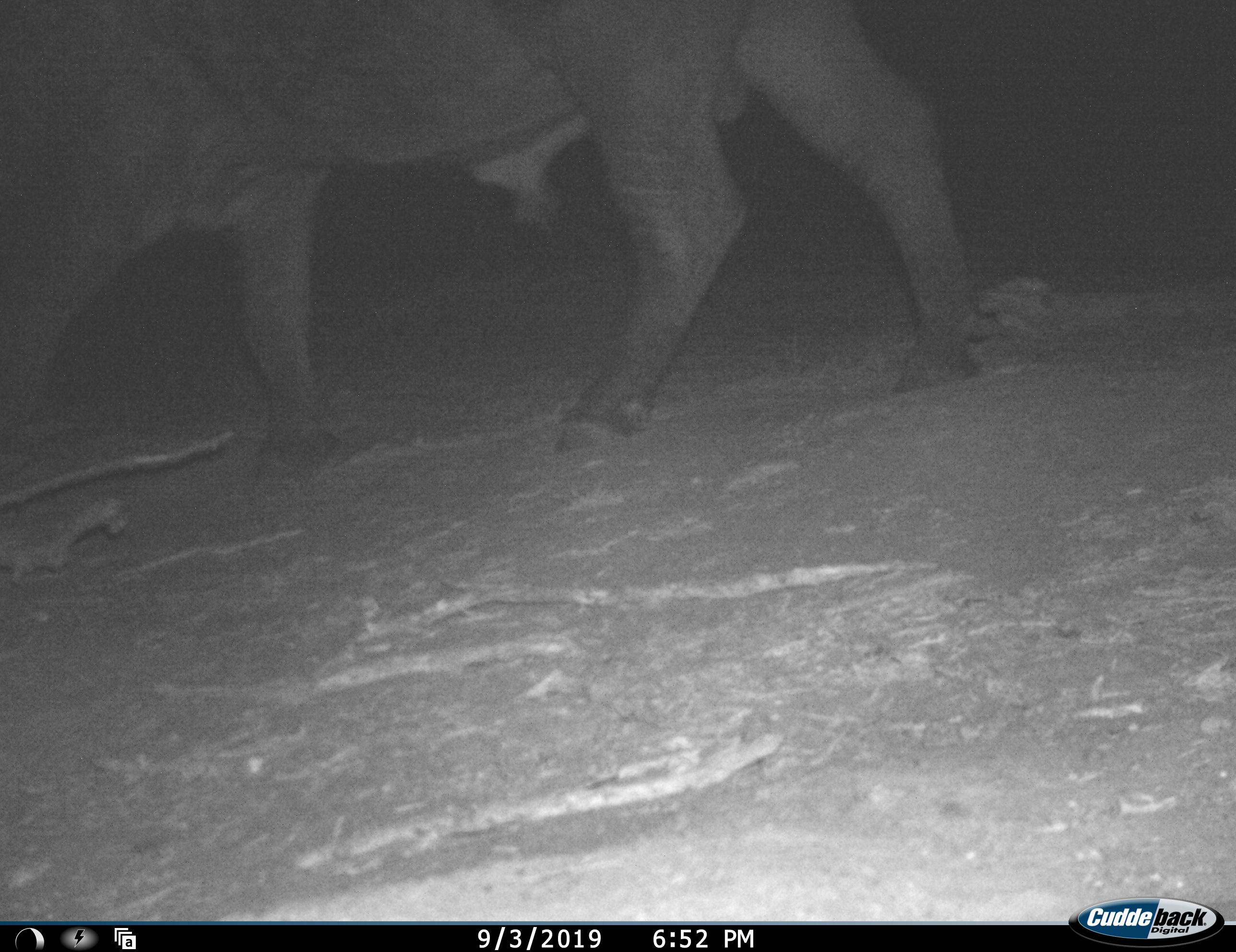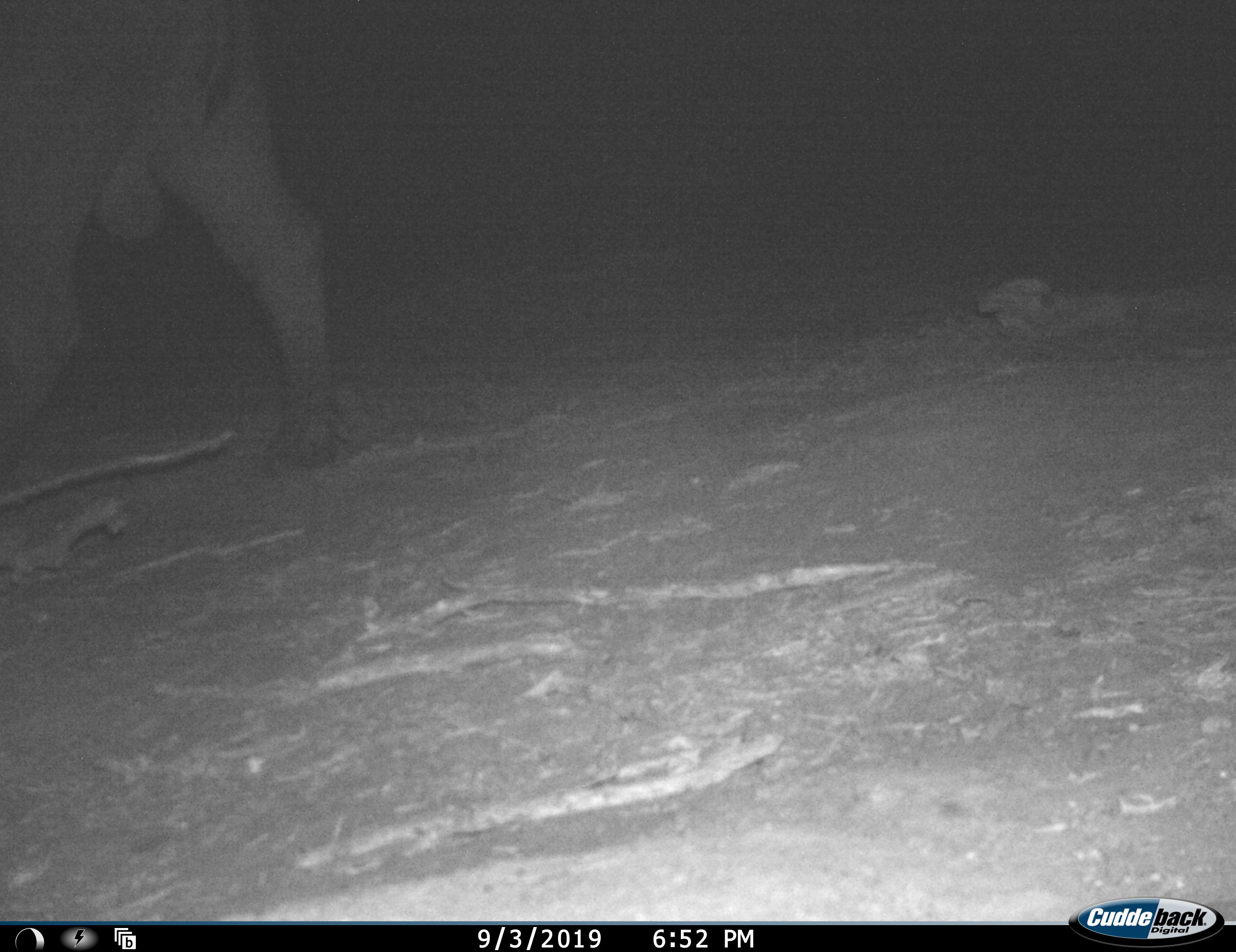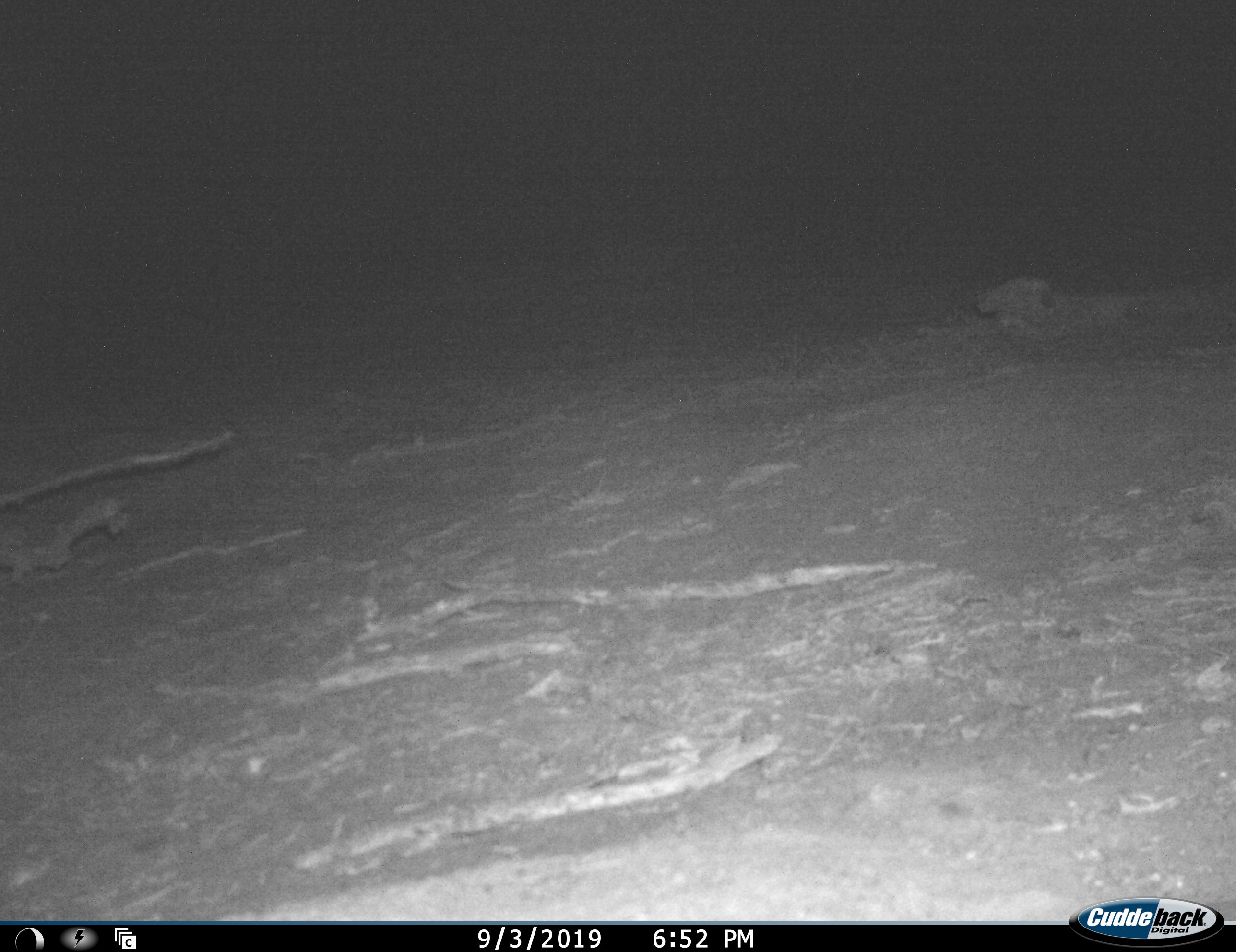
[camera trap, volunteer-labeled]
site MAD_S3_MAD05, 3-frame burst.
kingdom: Animalia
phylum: Chordata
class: Mammalia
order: Artiodactyla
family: Bovidae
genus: Syncerus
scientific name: Syncerus caffer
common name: african buffalo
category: buffalo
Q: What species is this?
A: Buffalo (african buffalo) (Syncerus caffer).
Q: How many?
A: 1.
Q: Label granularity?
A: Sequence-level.